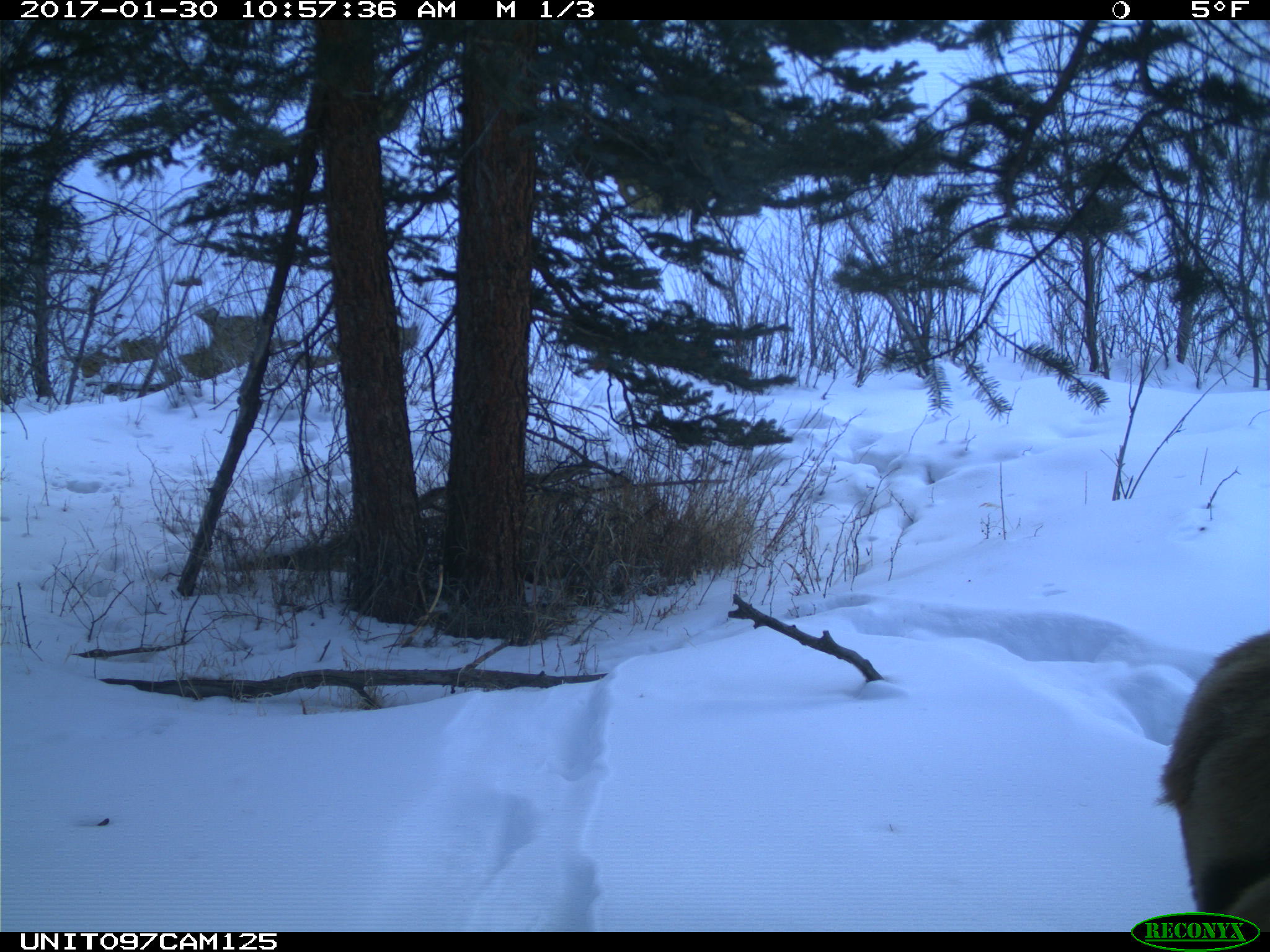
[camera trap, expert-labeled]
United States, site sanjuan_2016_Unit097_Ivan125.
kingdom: Animalia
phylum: Chordata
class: Mammalia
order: Artiodactyla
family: Cervidae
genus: Cervus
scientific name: Cervus elaphus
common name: red deer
Cervus elaphus (red deer).